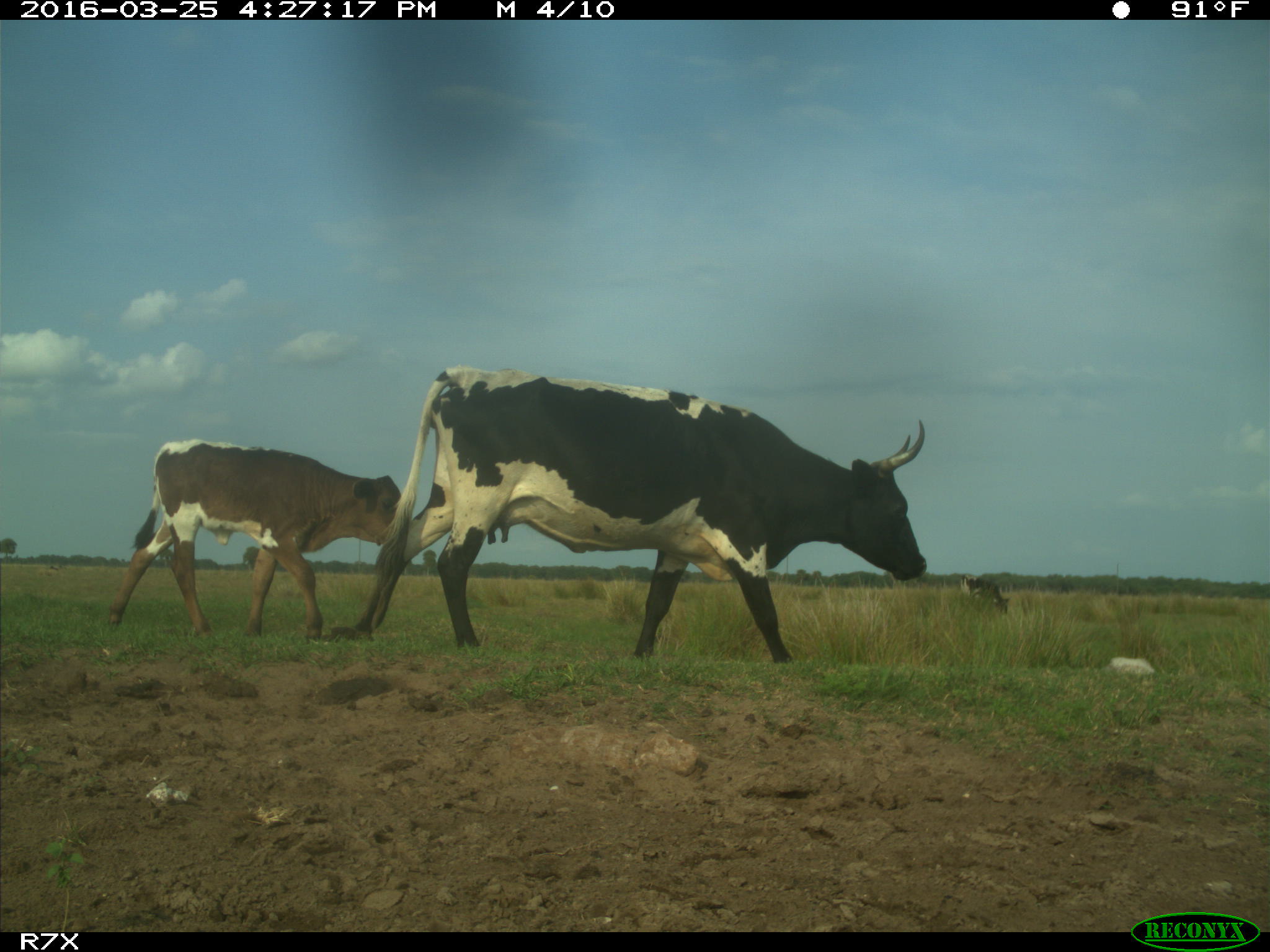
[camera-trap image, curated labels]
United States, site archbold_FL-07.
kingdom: Animalia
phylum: Chordata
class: Mammalia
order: Artiodactyla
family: Bovidae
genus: Bos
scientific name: Bos taurus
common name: domestic cow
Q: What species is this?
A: Bos taurus (domestic cow).